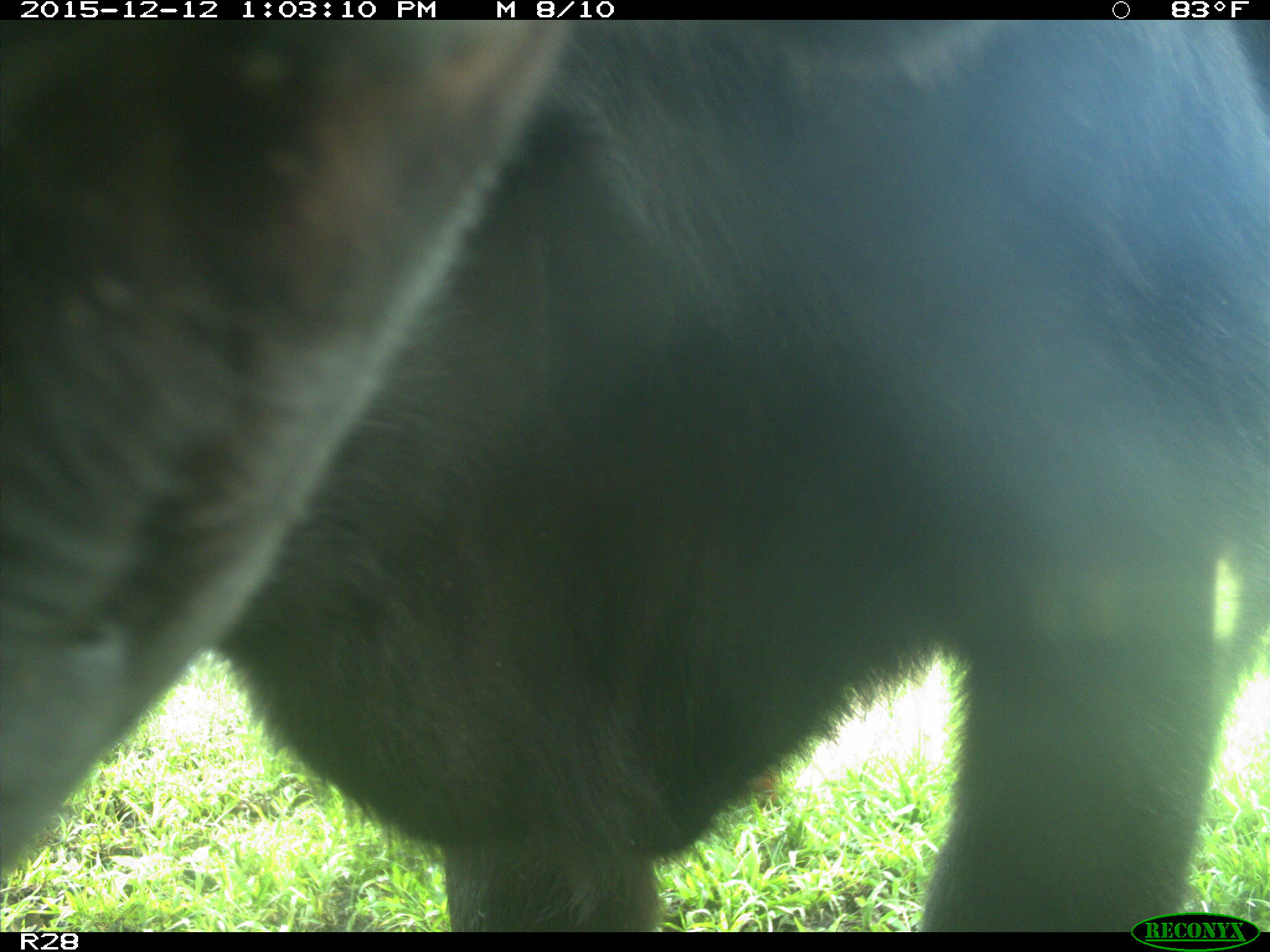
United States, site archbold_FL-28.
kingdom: Animalia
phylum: Chordata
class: Mammalia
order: Artiodactyla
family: Bovidae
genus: Bos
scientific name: Bos taurus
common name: domestic cow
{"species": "Bos taurus (domestic cow)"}